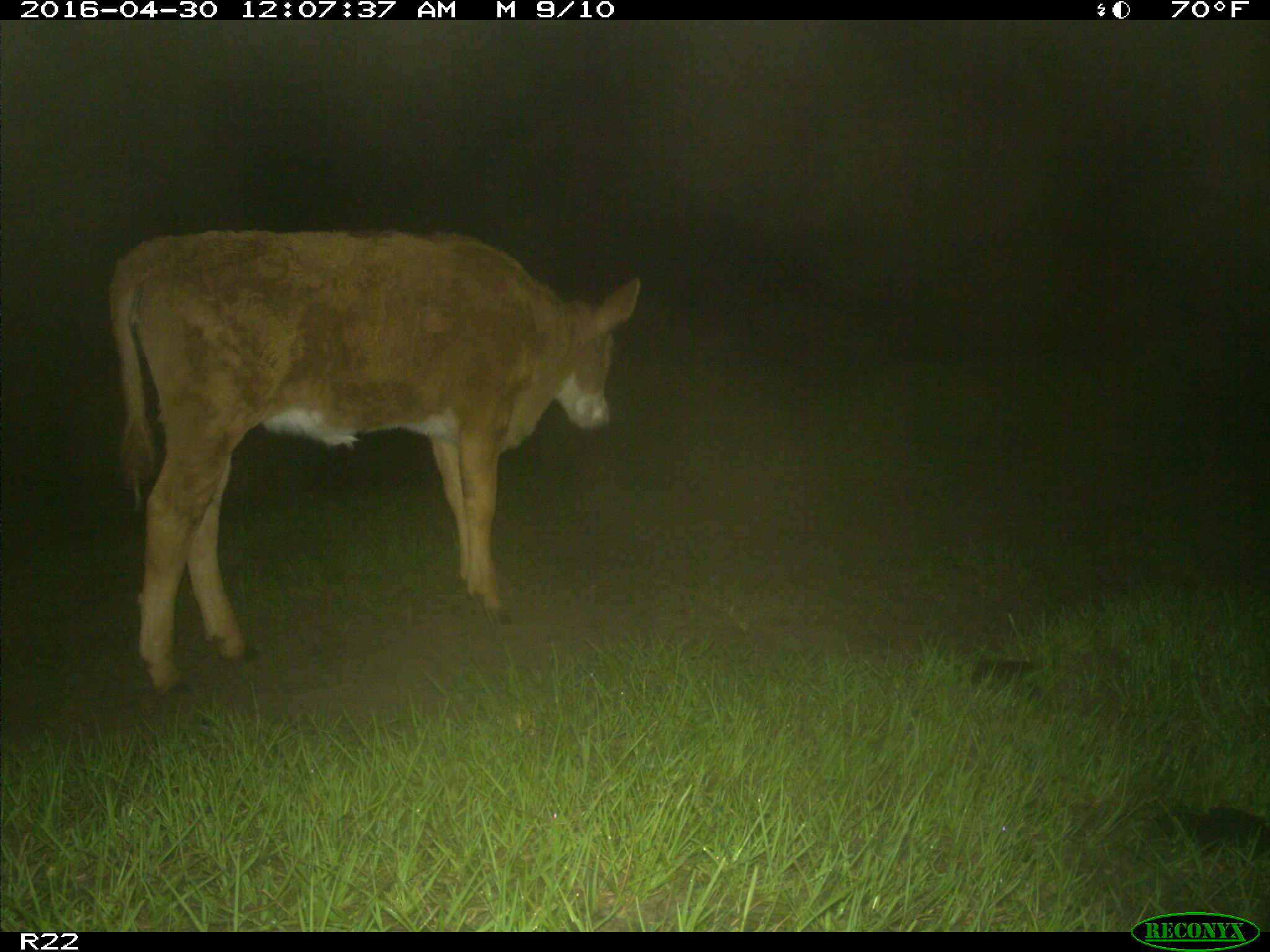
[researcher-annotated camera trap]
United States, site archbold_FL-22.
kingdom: Animalia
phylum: Chordata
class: Mammalia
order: Artiodactyla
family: Bovidae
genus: Bos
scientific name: Bos taurus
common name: domestic cow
Bos taurus (domestic cow).